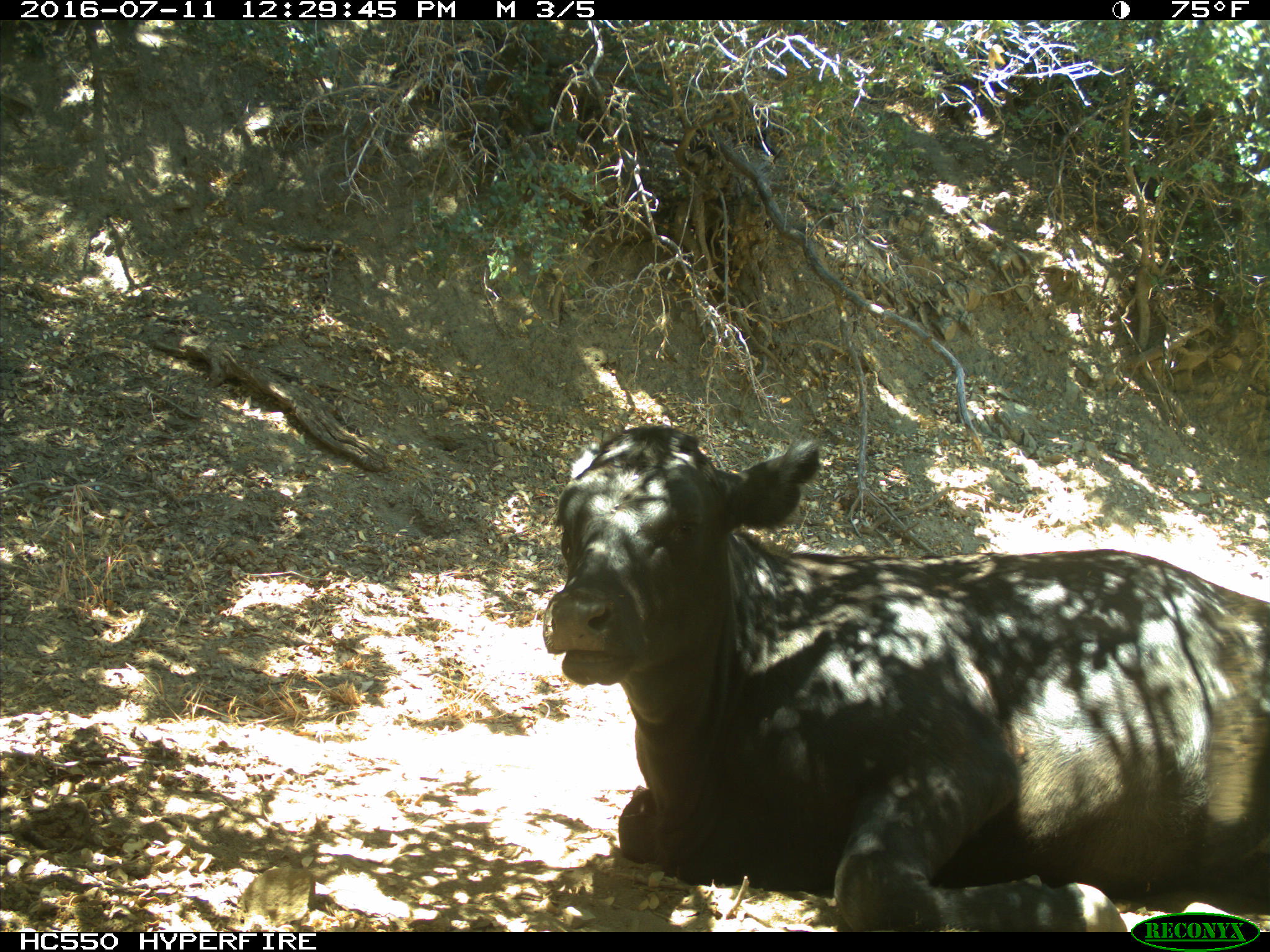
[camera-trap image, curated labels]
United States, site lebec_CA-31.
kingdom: Animalia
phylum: Chordata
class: Mammalia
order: Artiodactyla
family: Bovidae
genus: Bos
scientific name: Bos taurus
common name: domestic cow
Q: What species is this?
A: Bos taurus (domestic cow).